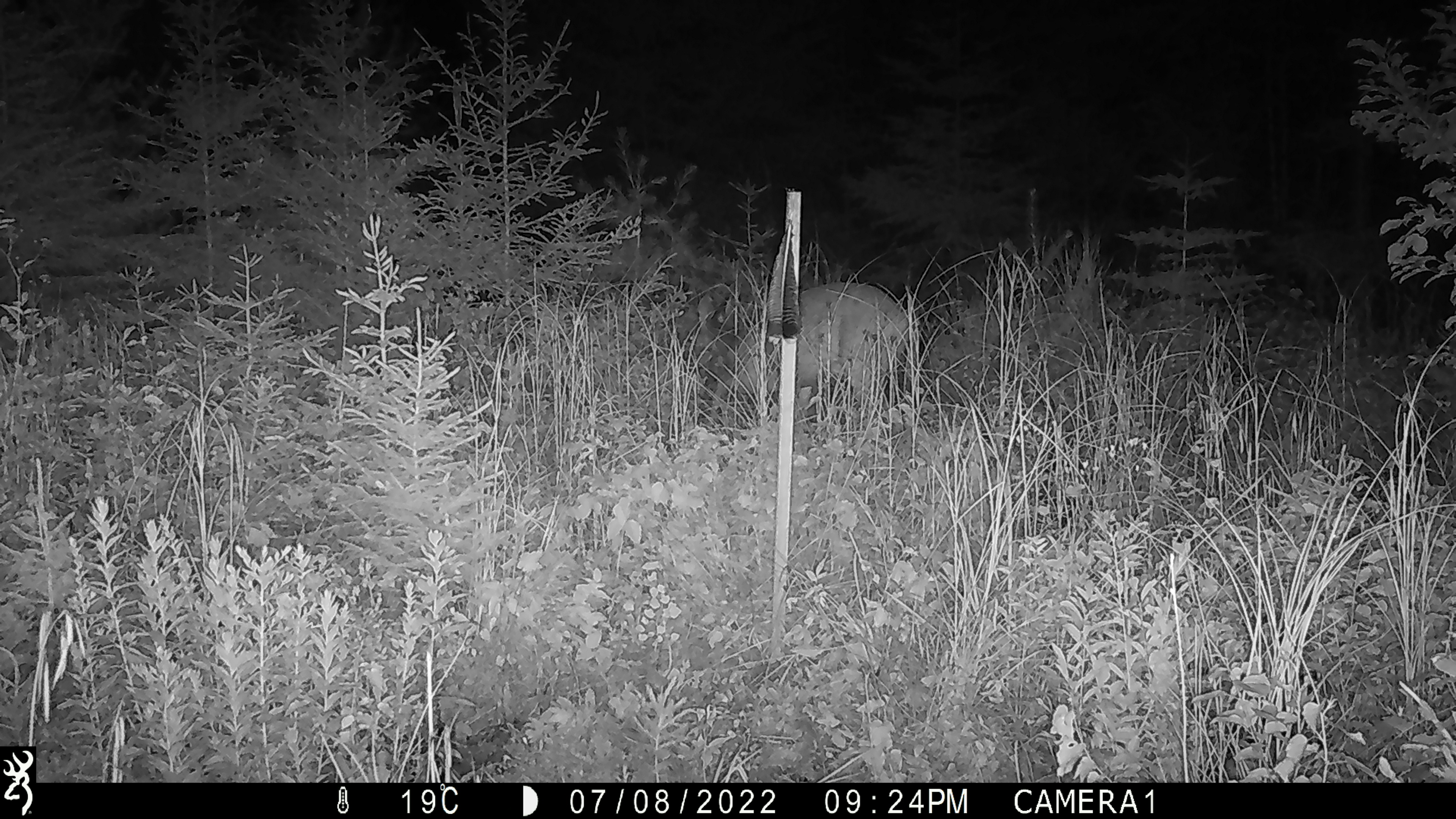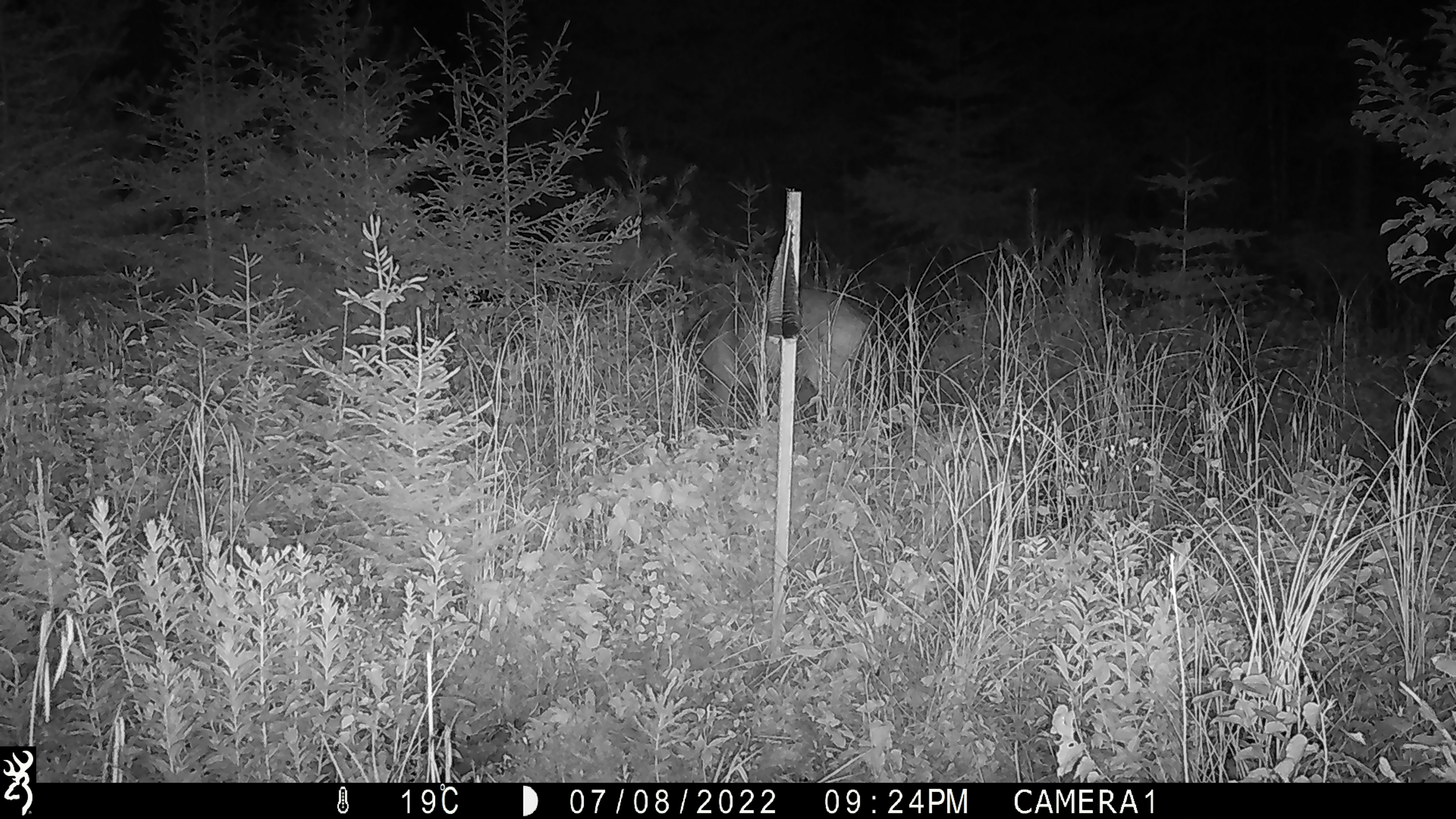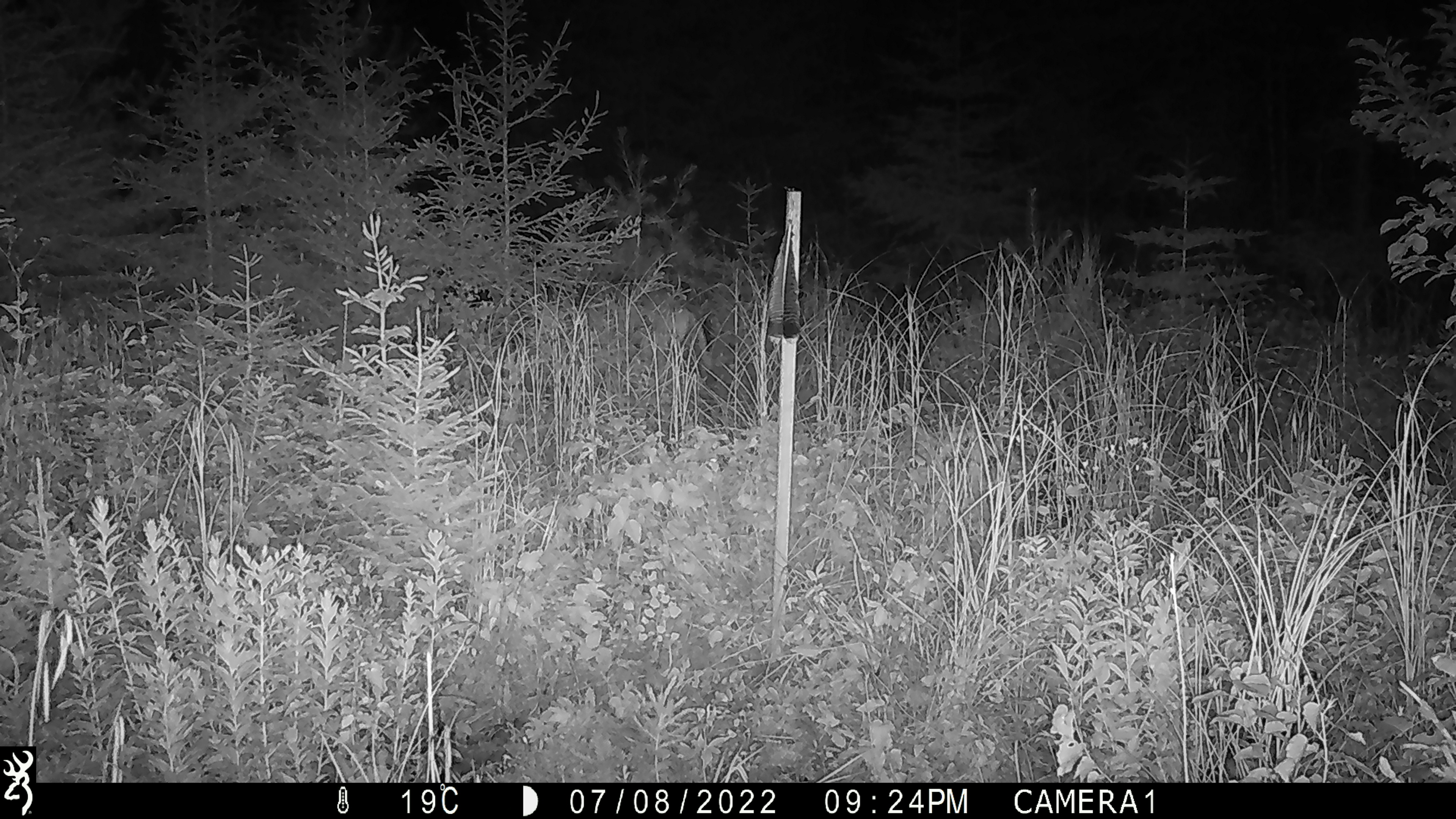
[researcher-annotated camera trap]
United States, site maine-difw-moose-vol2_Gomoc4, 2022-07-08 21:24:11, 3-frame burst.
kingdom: Animalia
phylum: Chordata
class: Mammalia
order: Artiodactyla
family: Cervidae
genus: Odocoileus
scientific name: Odocoileus virginianus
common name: white-tailed deer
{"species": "white-tailed deer (Odocoileus virginianus)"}